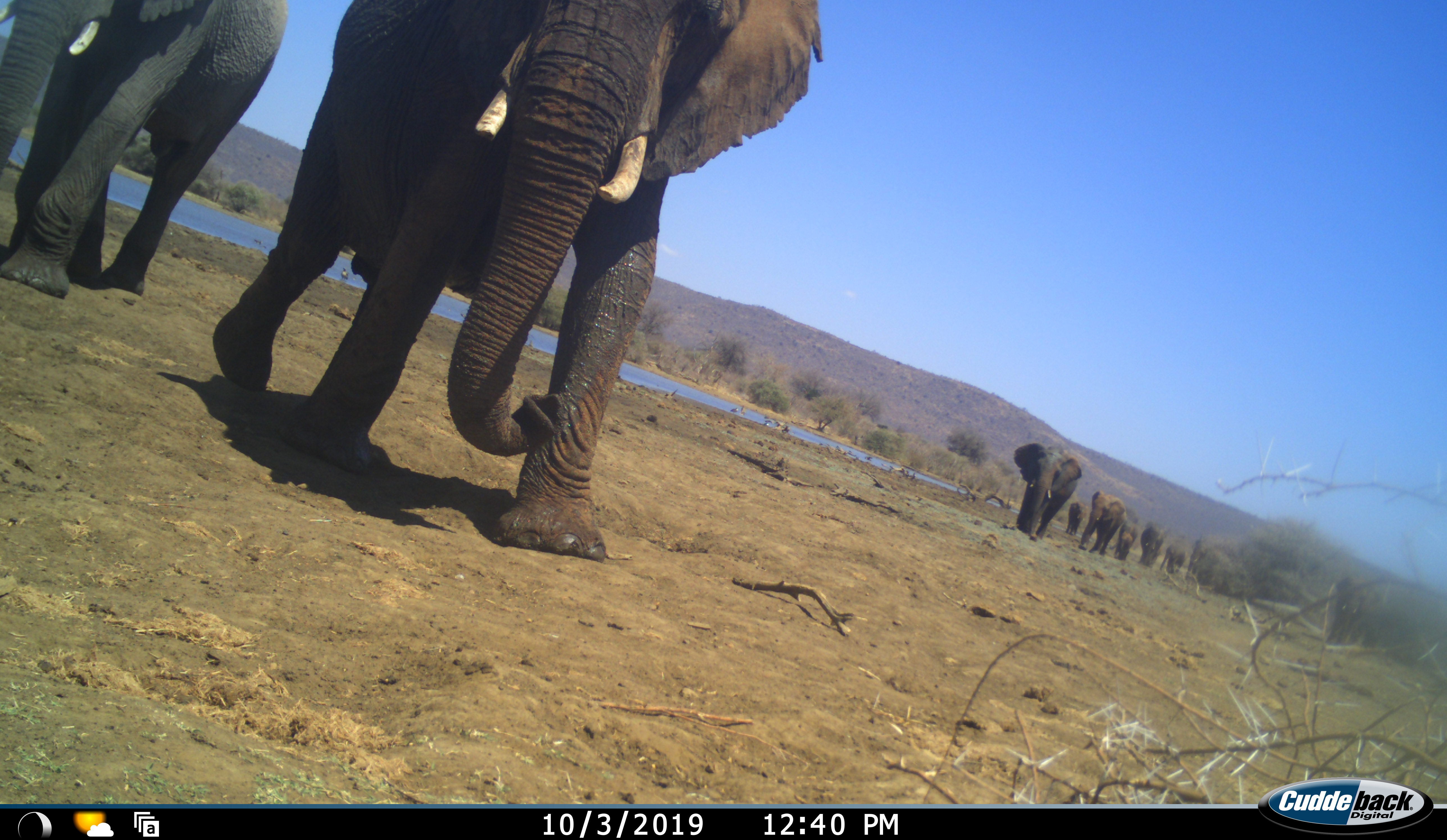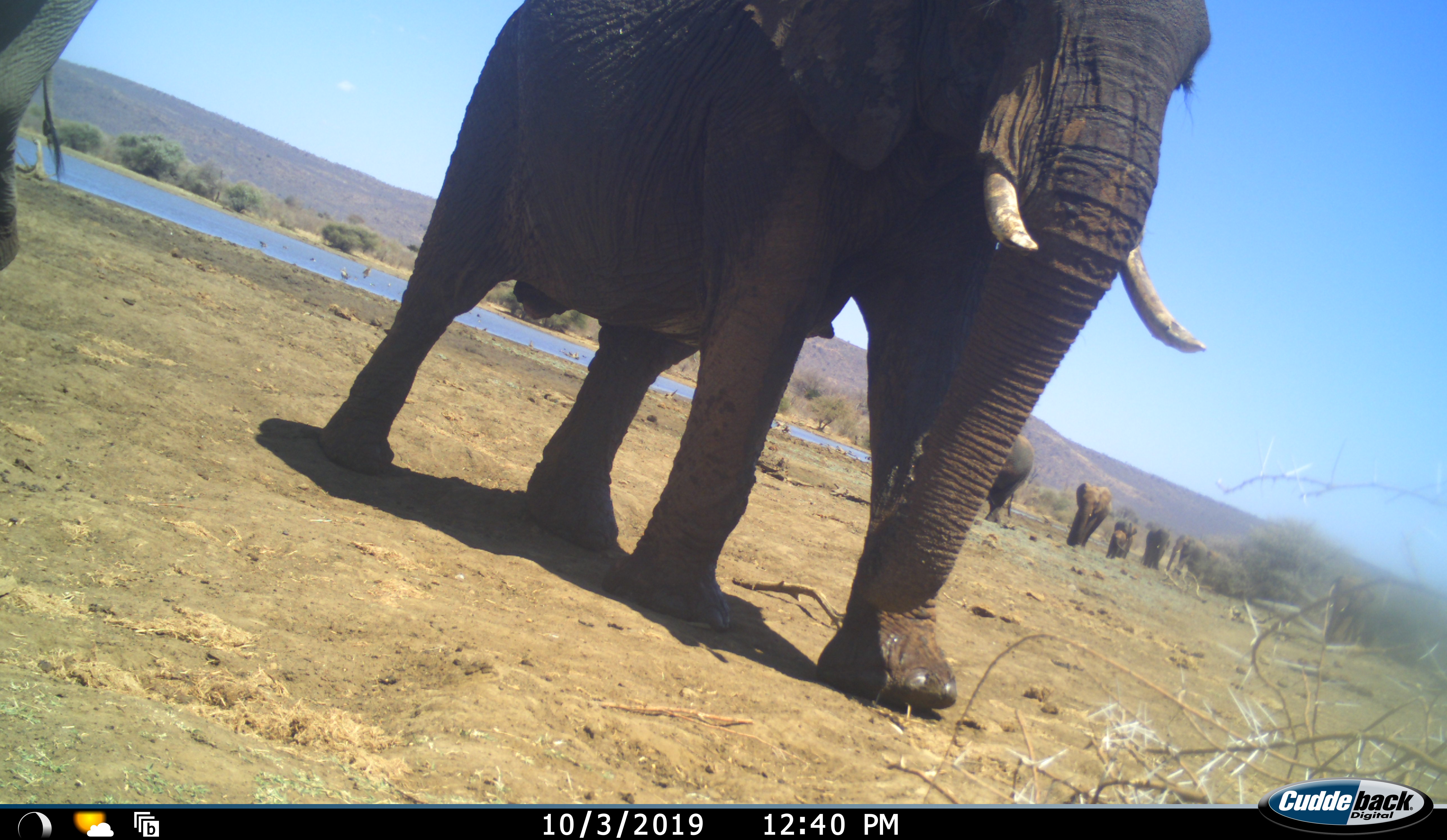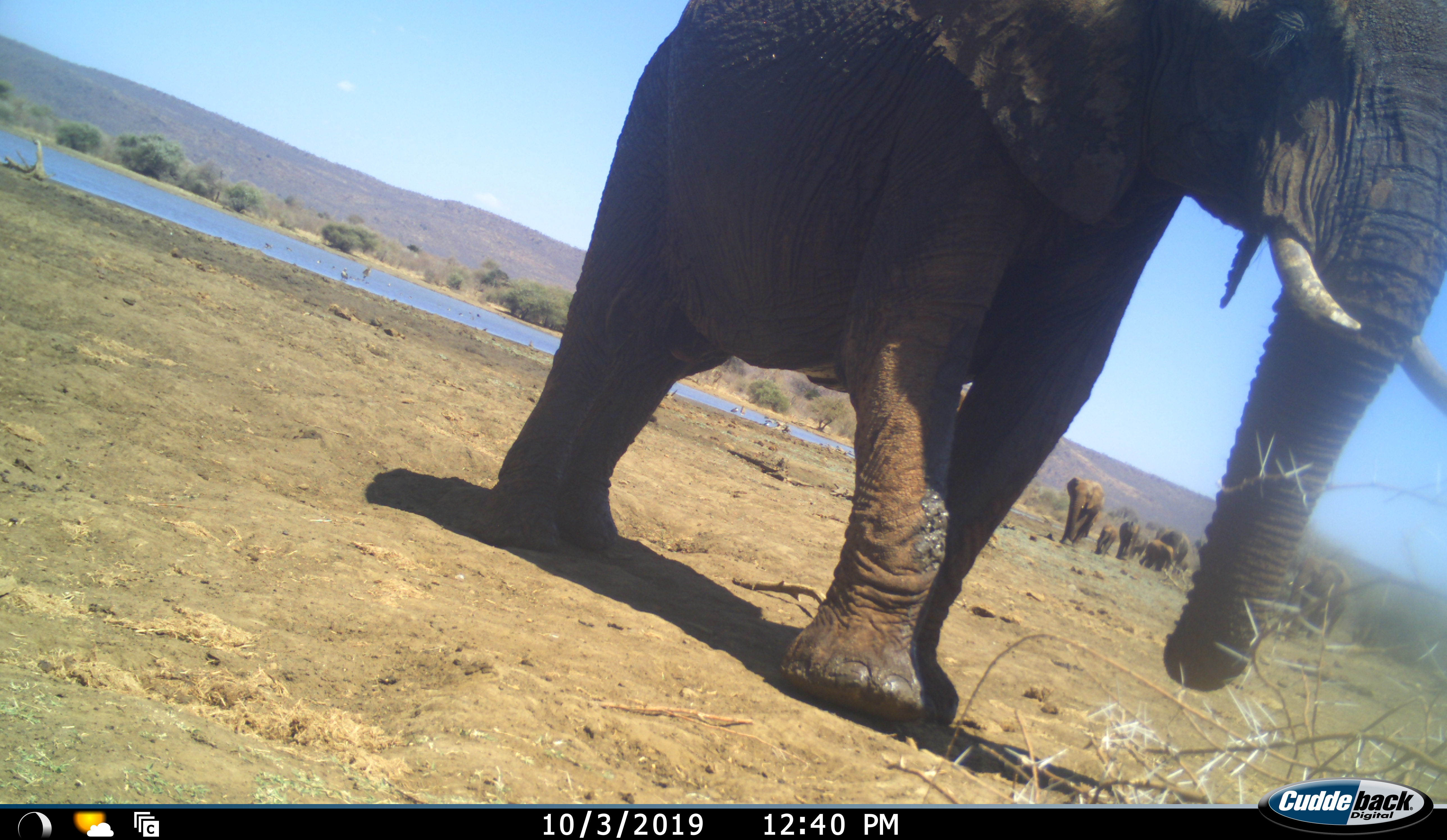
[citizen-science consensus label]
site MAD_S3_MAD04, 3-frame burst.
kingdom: Animalia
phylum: Chordata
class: Mammalia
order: Proboscidea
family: Elephantidae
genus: Loxodonta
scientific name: Loxodonta africana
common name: african bush elephant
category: elephant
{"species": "elephant (african bush elephant) (Loxodonta africana)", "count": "10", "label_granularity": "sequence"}